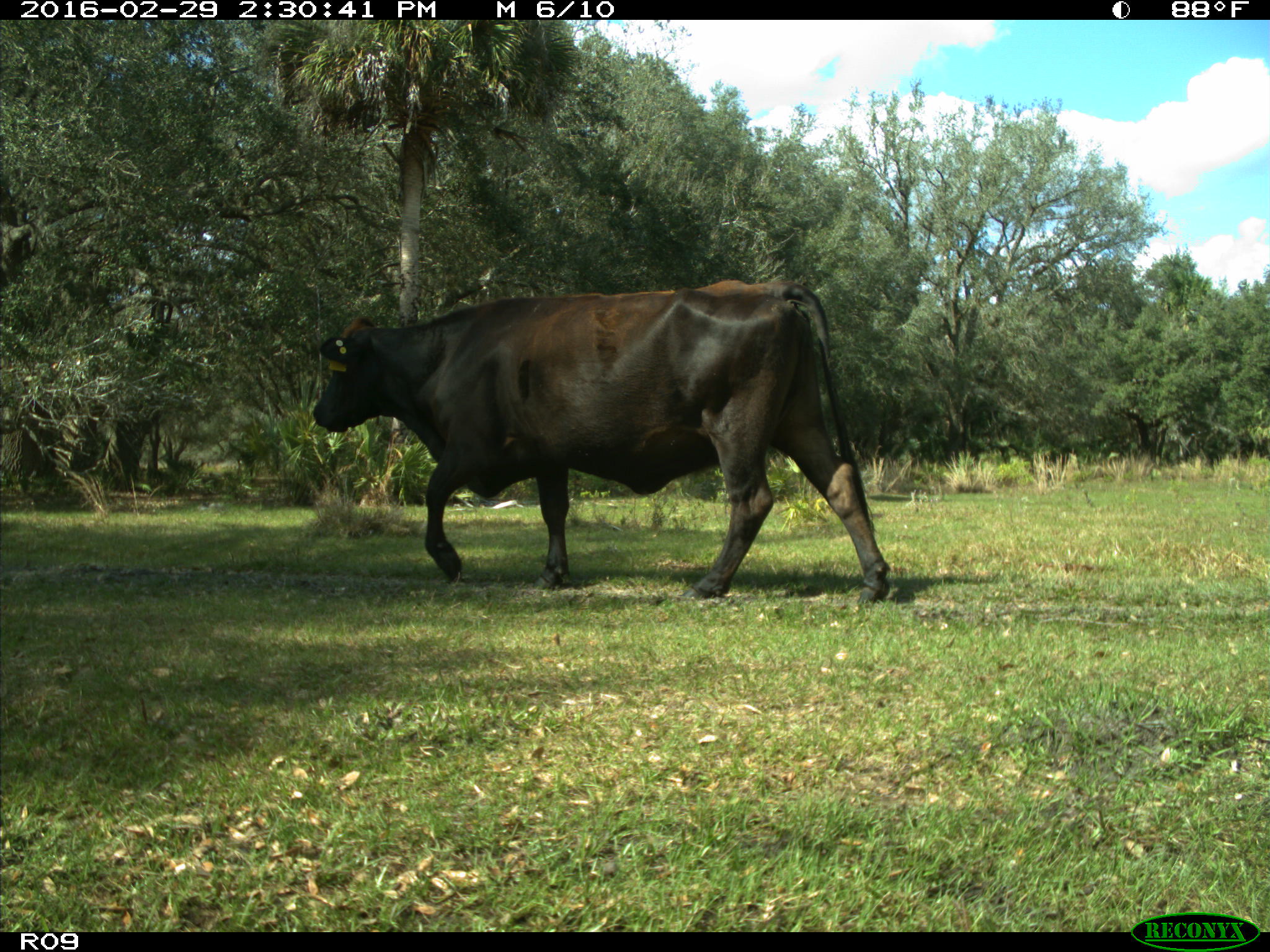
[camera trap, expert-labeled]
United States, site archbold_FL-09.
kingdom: Animalia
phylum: Chordata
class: Mammalia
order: Artiodactyla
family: Bovidae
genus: Bos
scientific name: Bos taurus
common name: domestic cow